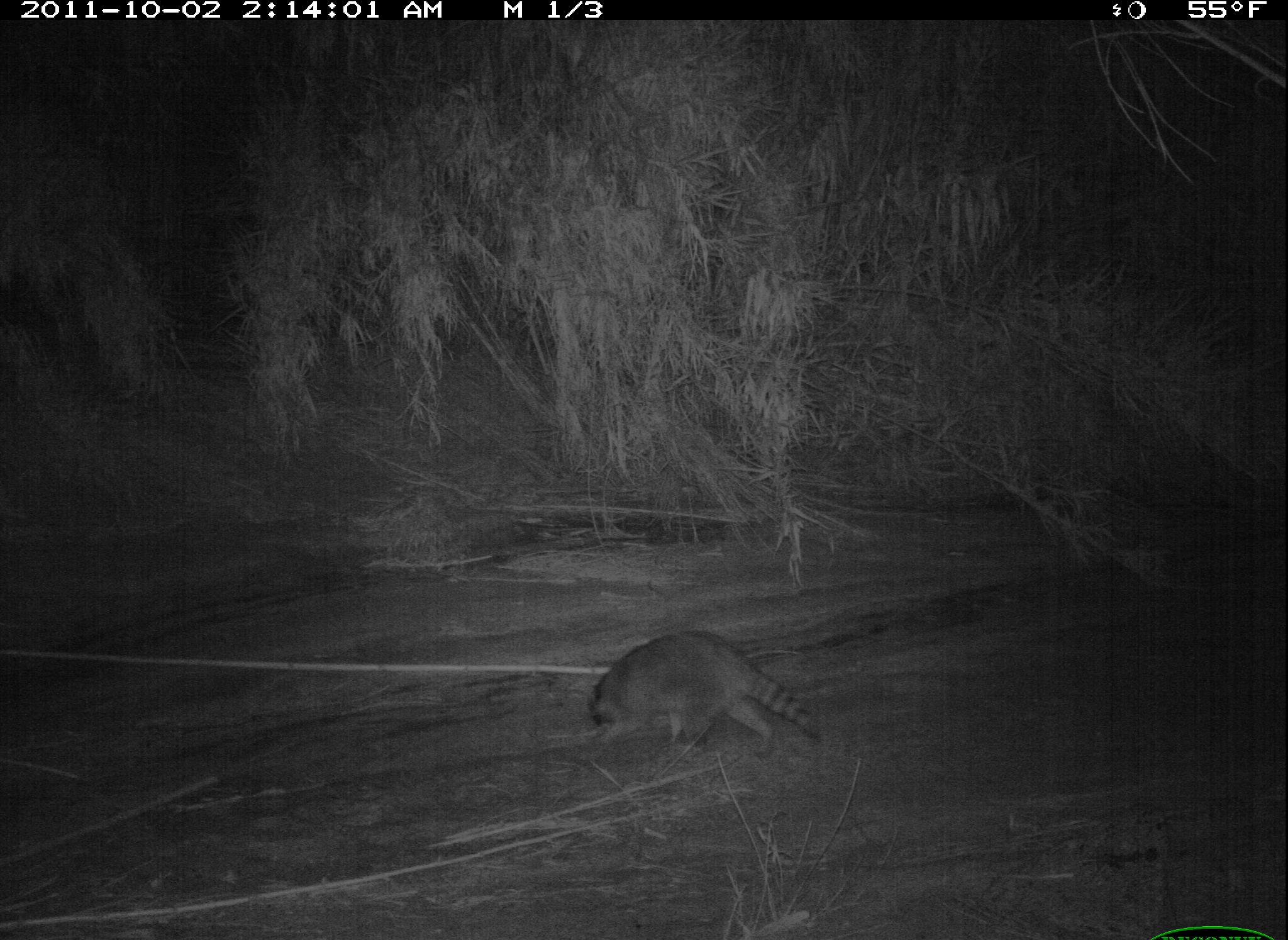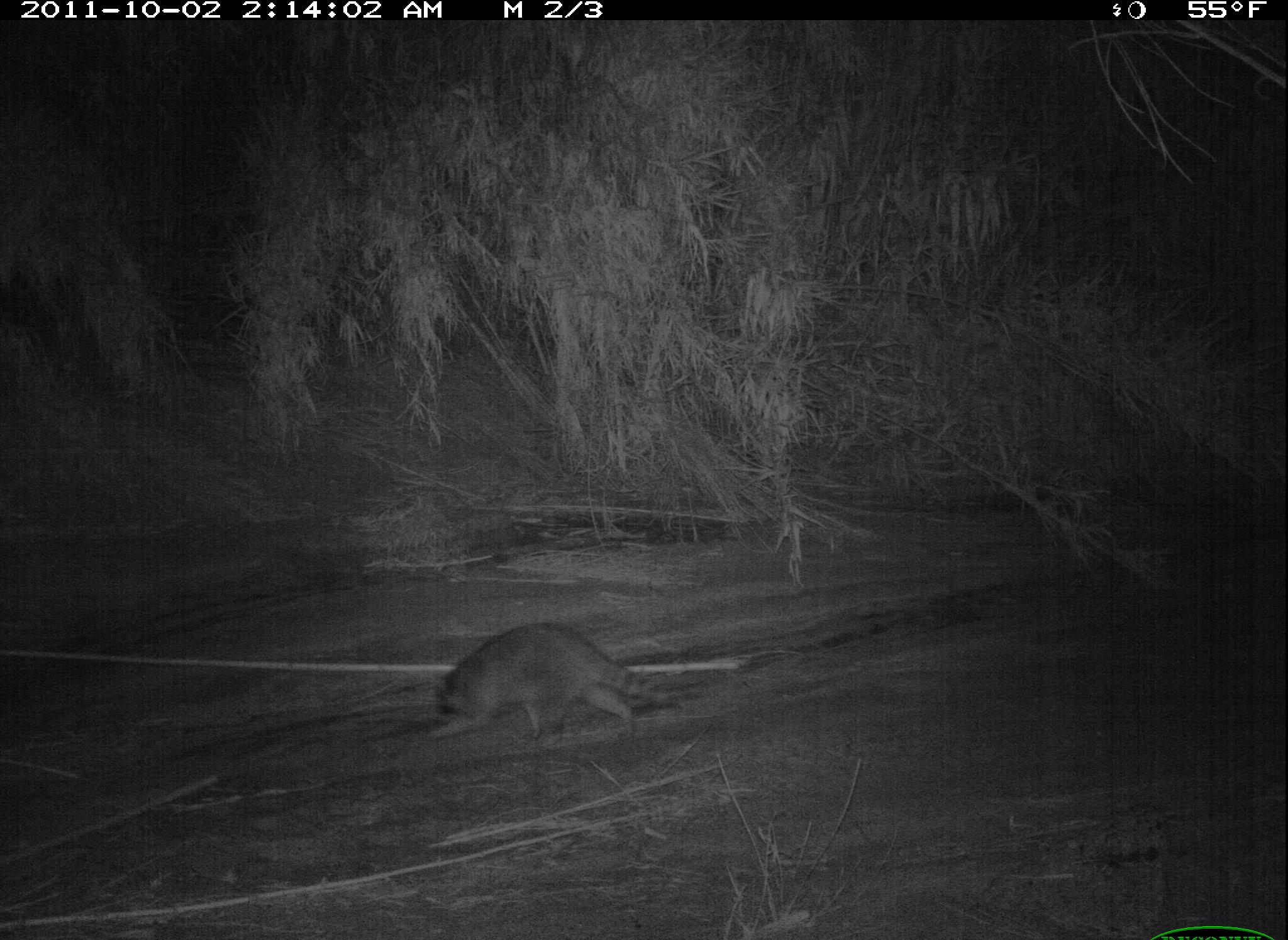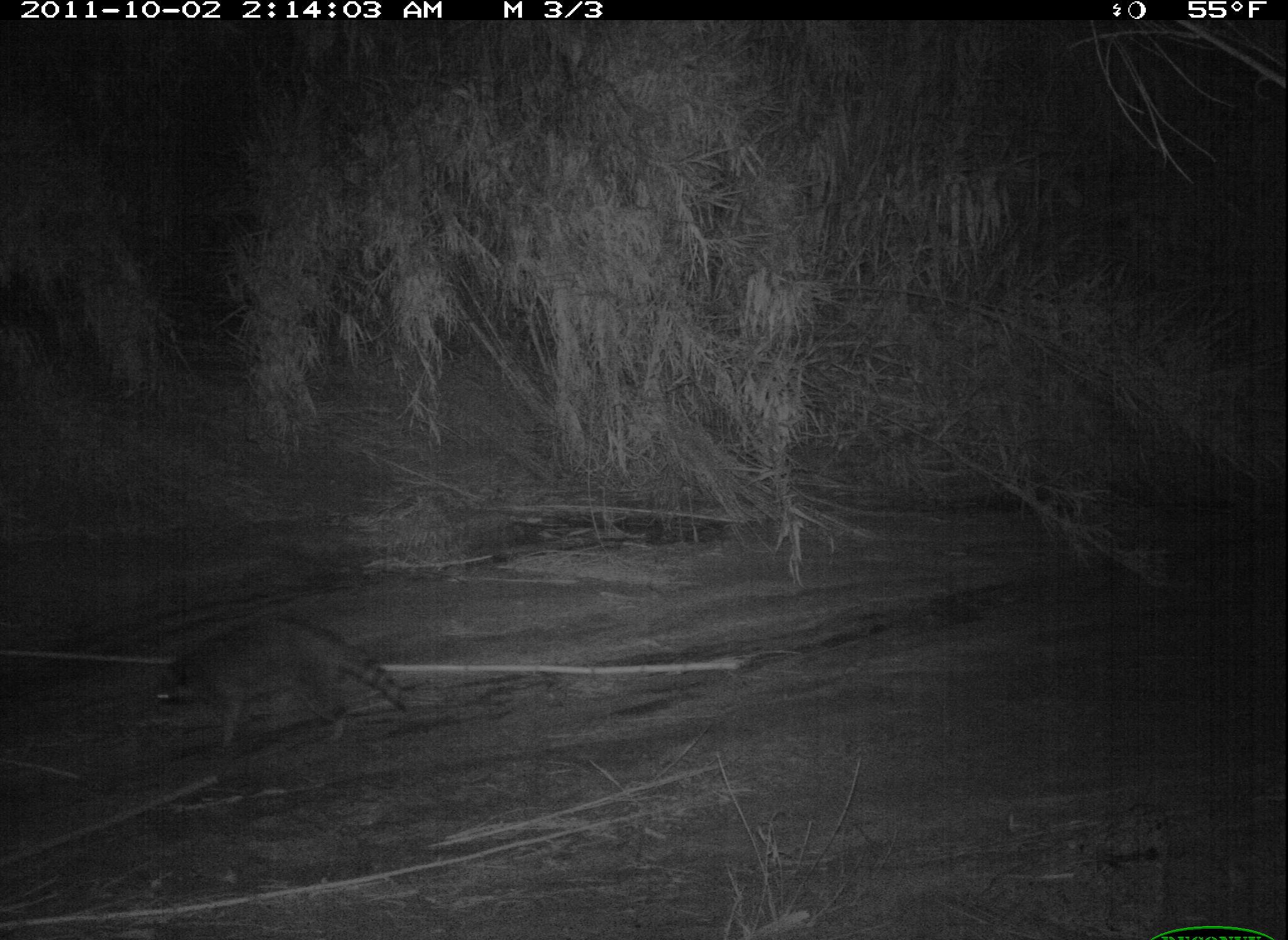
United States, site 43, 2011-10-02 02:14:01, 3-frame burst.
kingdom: Animalia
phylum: Chordata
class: Mammalia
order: Carnivora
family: Procyonidae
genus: Procyon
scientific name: Procyon lotor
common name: raccoon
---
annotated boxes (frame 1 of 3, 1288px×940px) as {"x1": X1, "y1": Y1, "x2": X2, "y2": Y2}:
raccoon: {"x1": 583, "y1": 622, "x2": 828, "y2": 763}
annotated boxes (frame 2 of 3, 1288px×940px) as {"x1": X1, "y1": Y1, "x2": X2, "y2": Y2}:
raccoon: {"x1": 420, "y1": 610, "x2": 687, "y2": 739}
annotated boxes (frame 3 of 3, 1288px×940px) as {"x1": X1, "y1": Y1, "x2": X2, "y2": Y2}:
raccoon: {"x1": 130, "y1": 596, "x2": 427, "y2": 763}